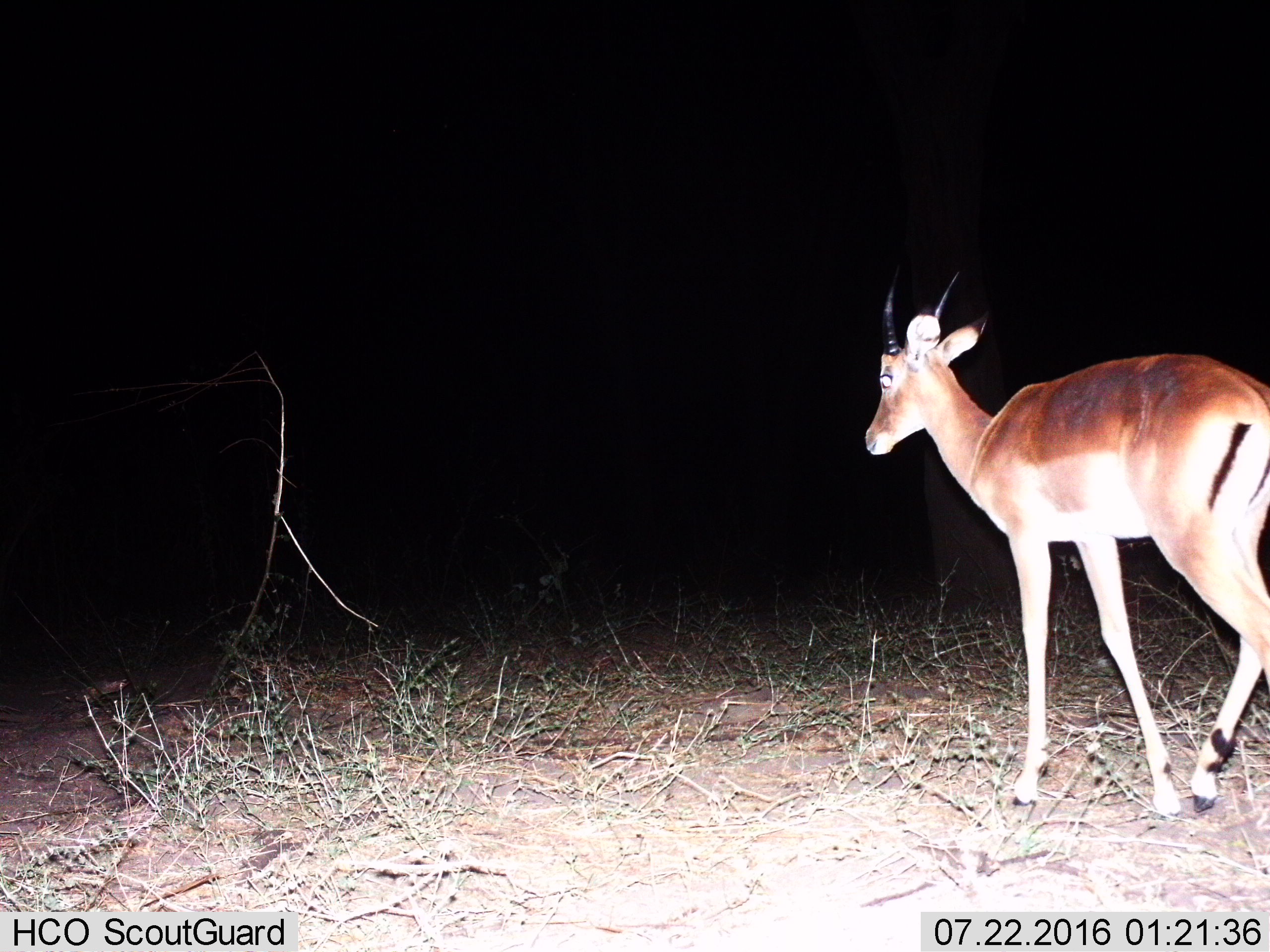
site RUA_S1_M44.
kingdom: Animalia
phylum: Chordata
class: Mammalia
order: Artiodactyla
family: Bovidae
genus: Aepyceros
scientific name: Aepyceros melampus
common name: impala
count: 1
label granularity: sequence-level